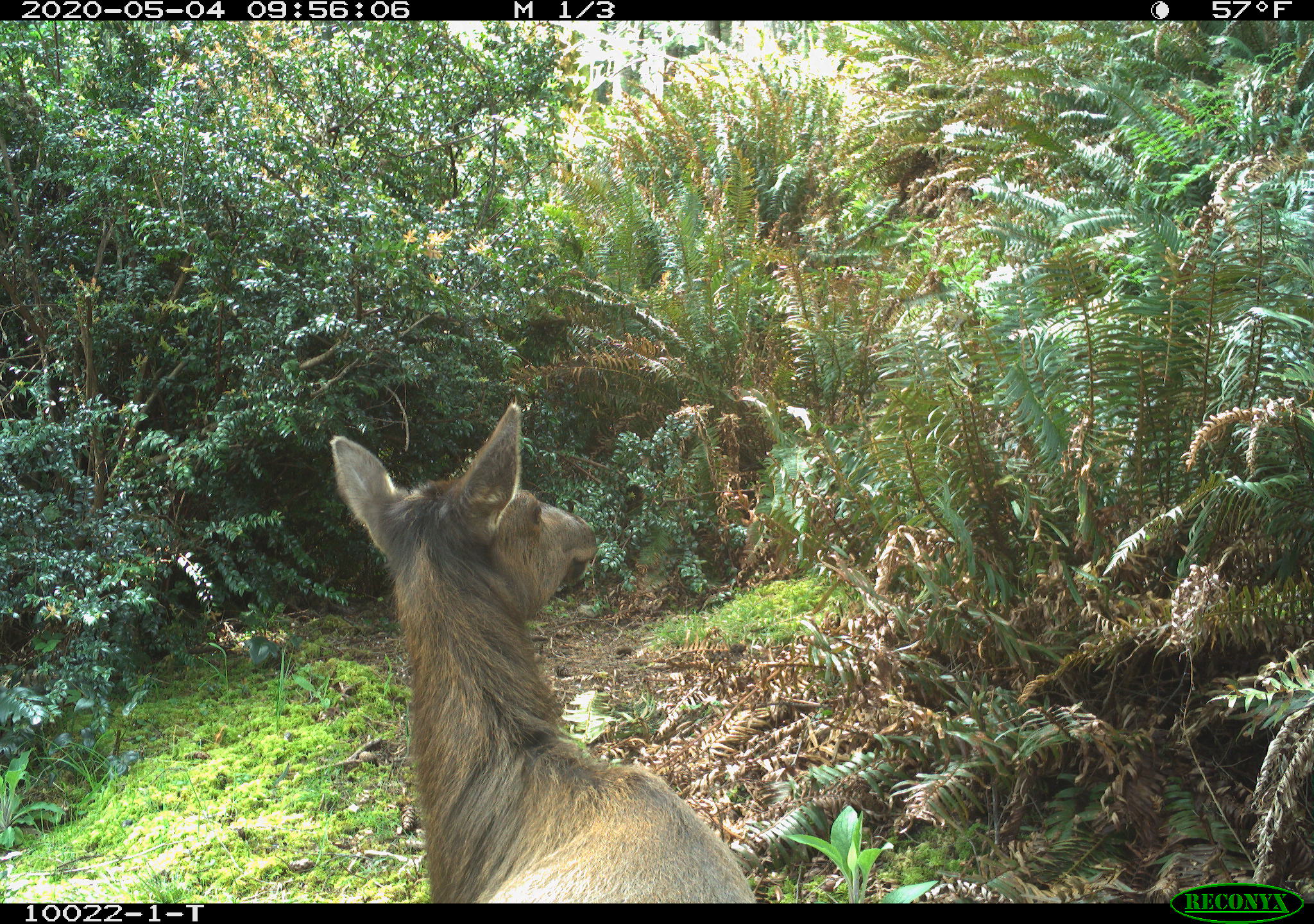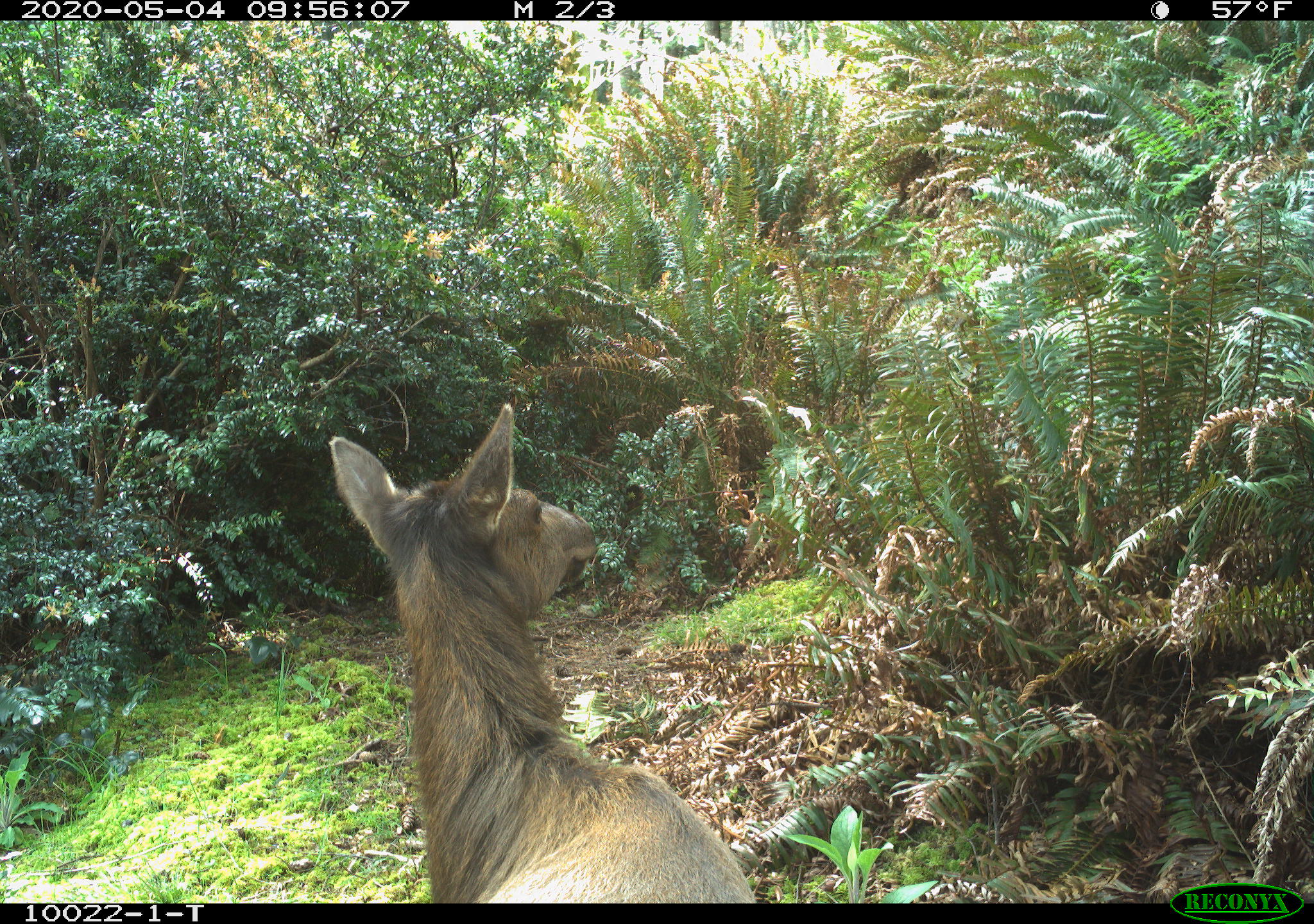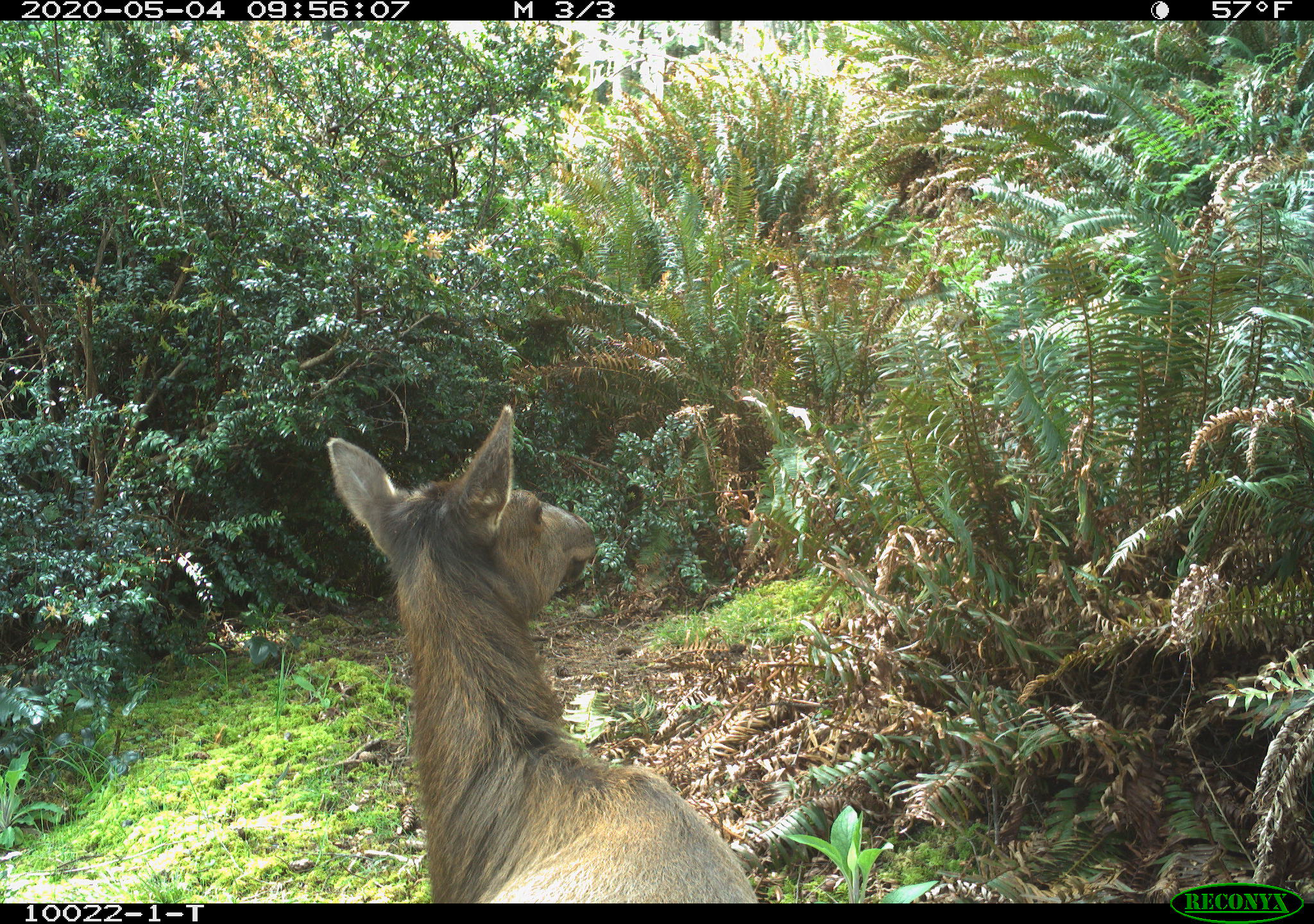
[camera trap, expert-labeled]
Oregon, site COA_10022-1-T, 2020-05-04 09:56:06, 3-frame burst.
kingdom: Animalia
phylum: Chordata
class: Mammalia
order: Artiodactyla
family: Cervidae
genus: Cervus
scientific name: Cervus canadensis roosevelti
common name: roosevelt elk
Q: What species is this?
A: Roosevelt elk (Cervus canadensis roosevelti).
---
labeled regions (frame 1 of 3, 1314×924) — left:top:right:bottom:
roosevelt elk: 326:394:766:899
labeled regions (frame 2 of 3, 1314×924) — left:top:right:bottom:
roosevelt elk: 324:398:757:897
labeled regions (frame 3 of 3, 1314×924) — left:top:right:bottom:
roosevelt elk: 317:403:762:895